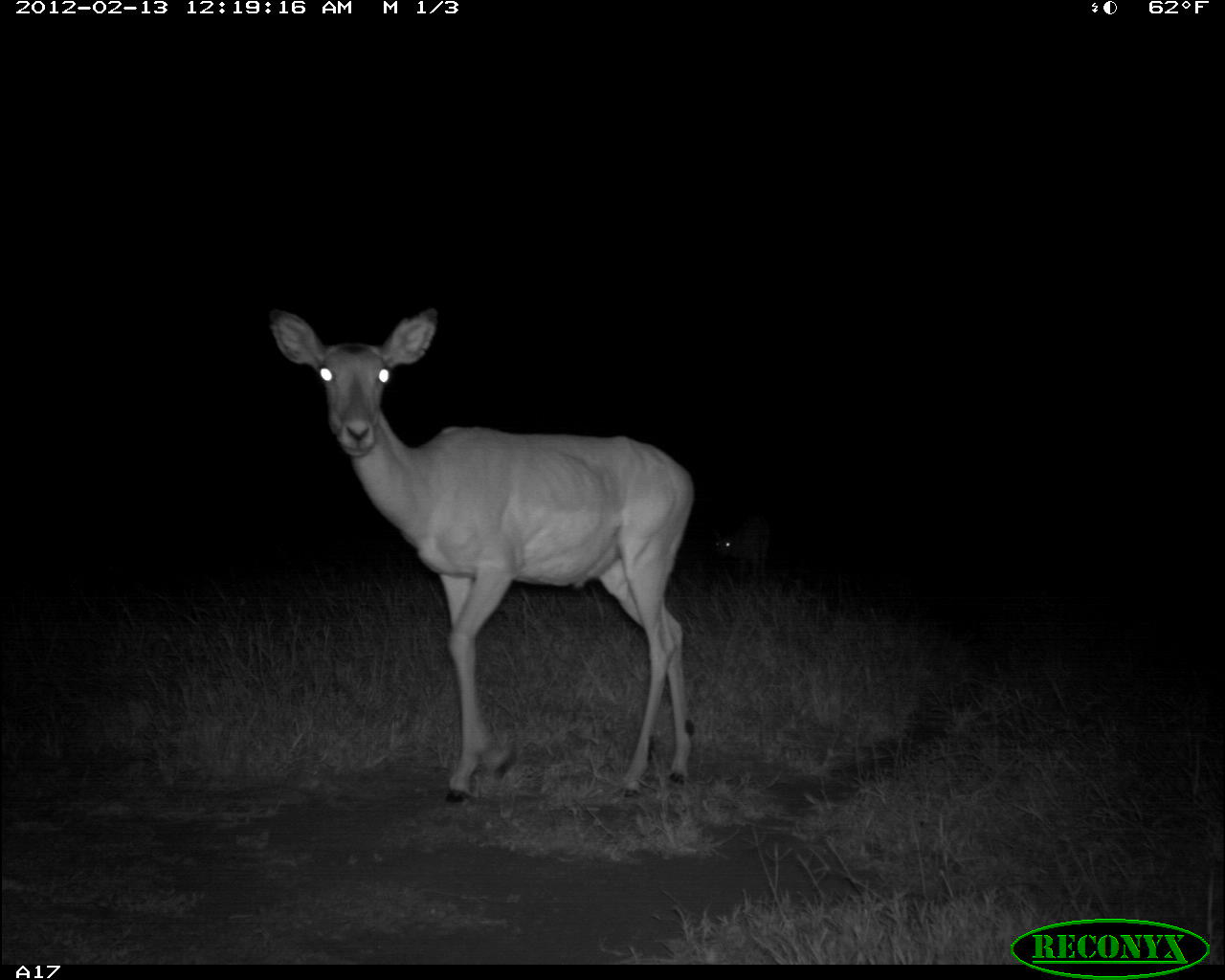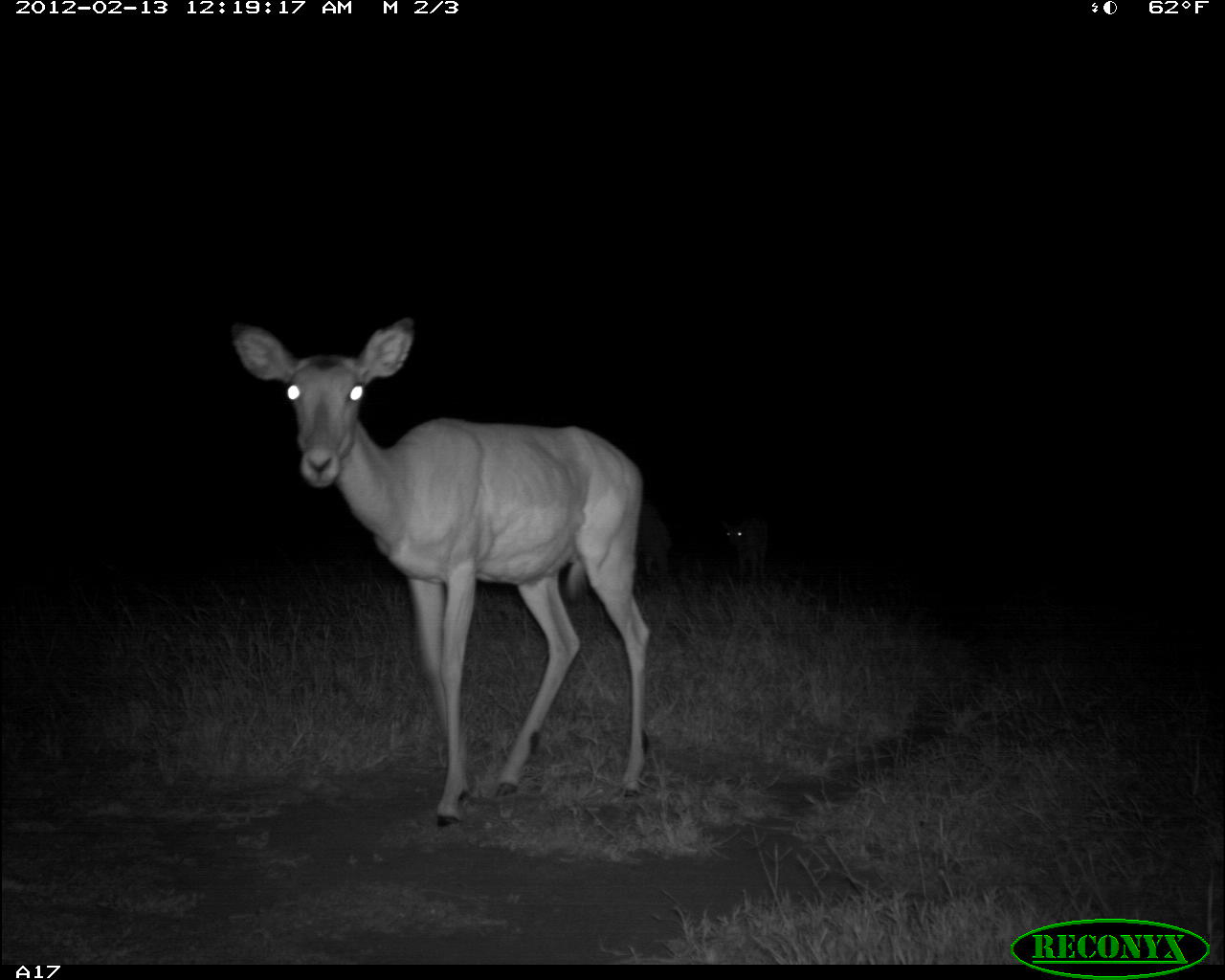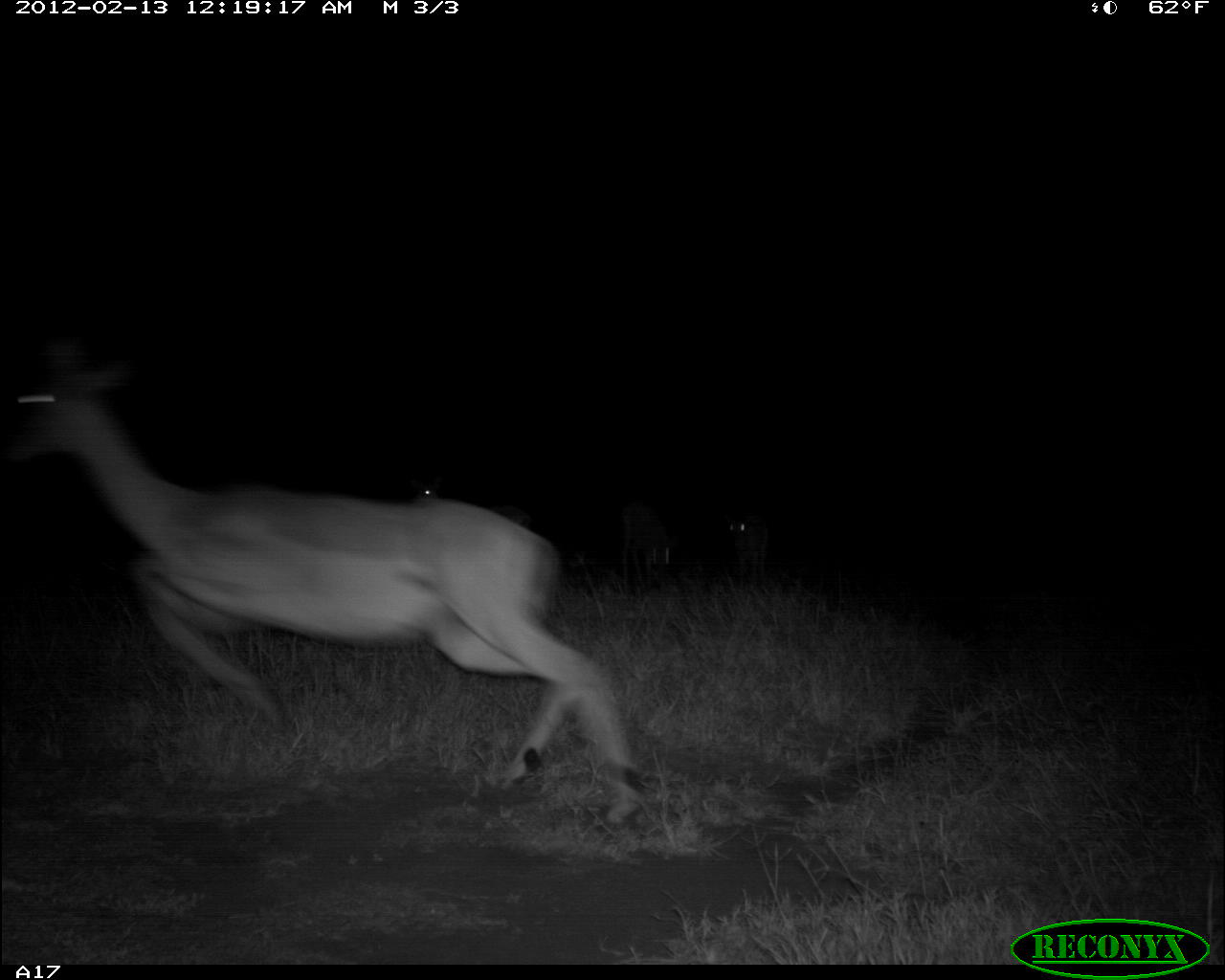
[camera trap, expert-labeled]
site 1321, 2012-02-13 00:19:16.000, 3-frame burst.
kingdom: Animalia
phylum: Chordata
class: Mammalia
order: Artiodactyla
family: Bovidae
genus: Aepyceros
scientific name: Aepyceros melampus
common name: impala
Aepyceros melampus (impala), count 2.